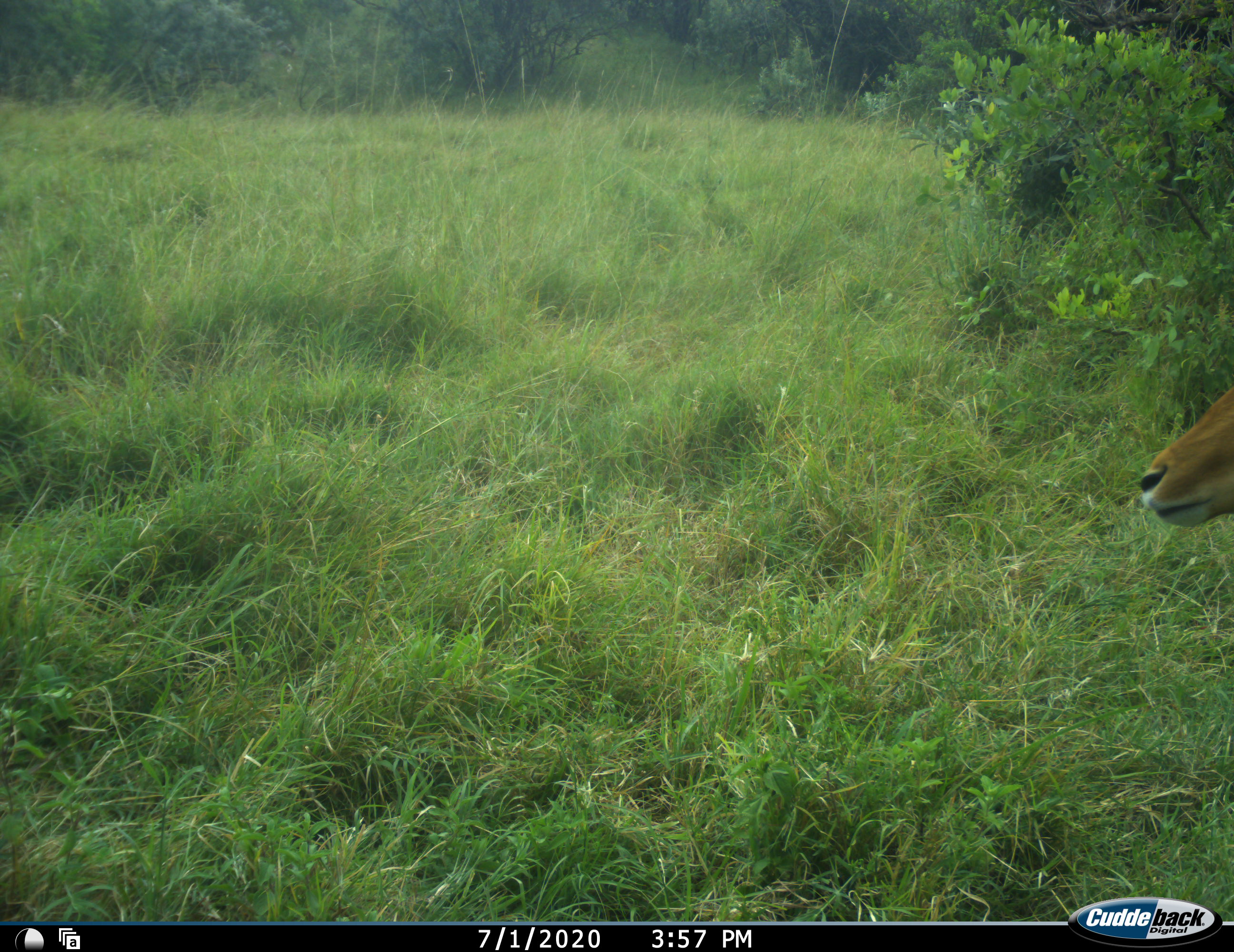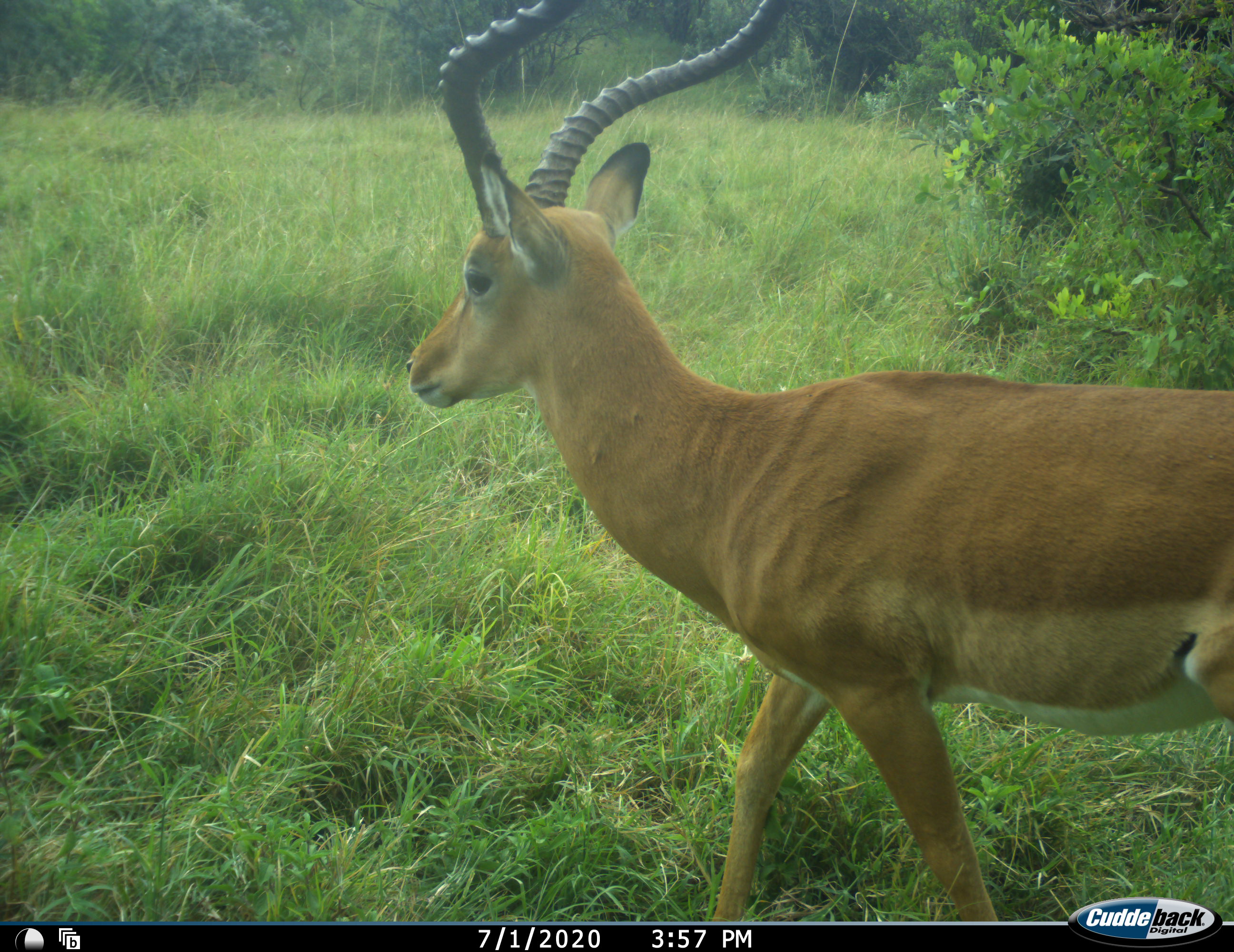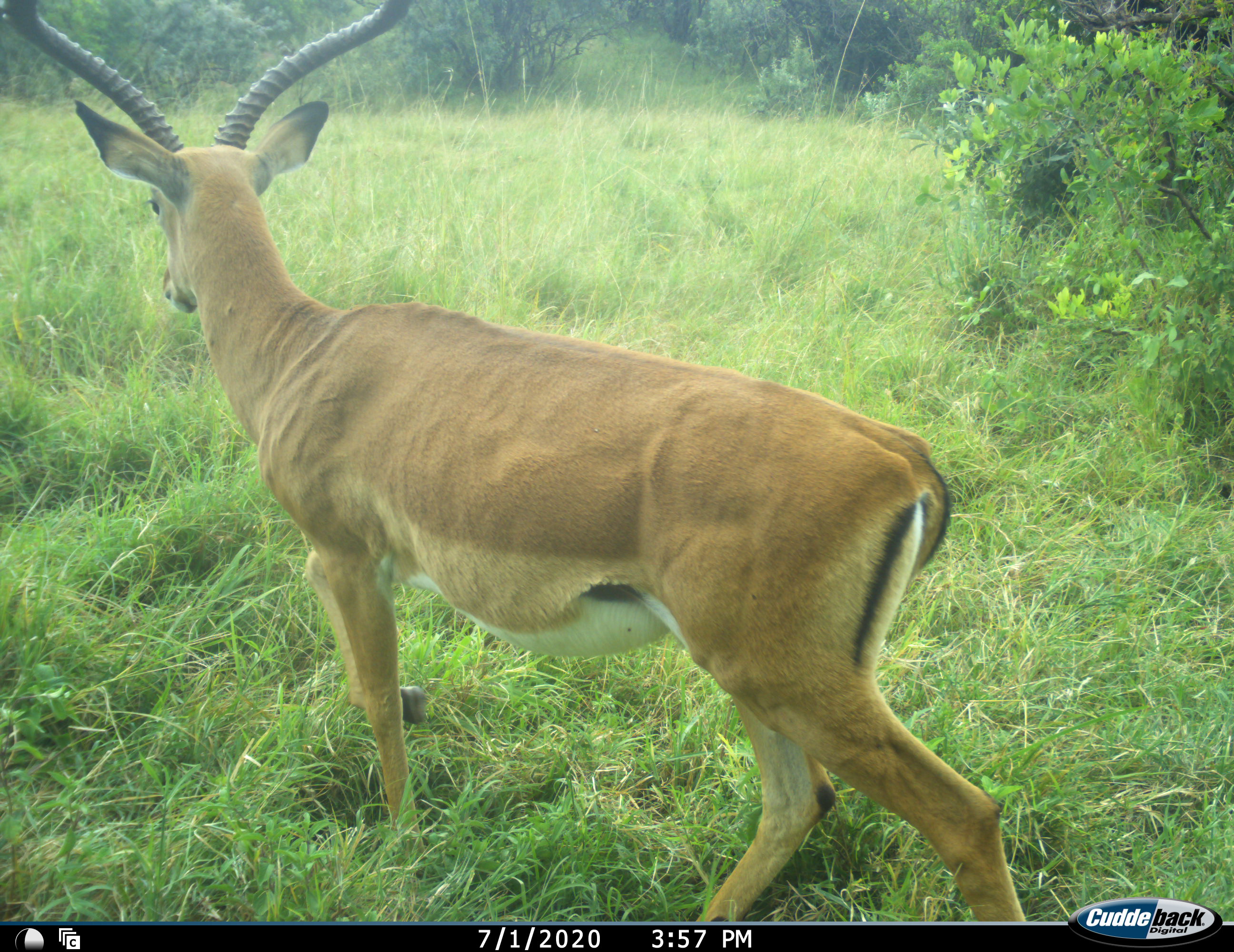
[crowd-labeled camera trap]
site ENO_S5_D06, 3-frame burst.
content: unidentified animal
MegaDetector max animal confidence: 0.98